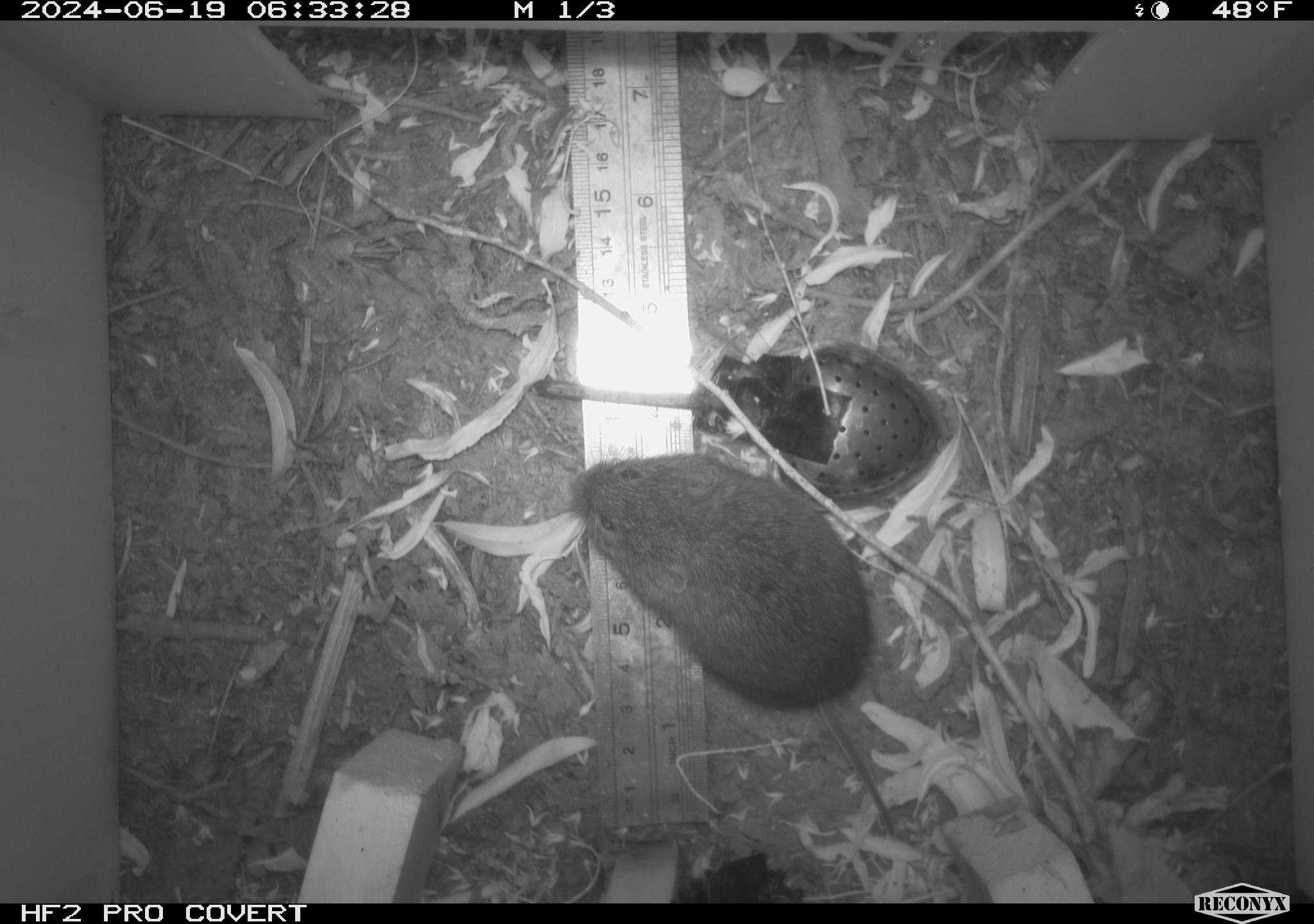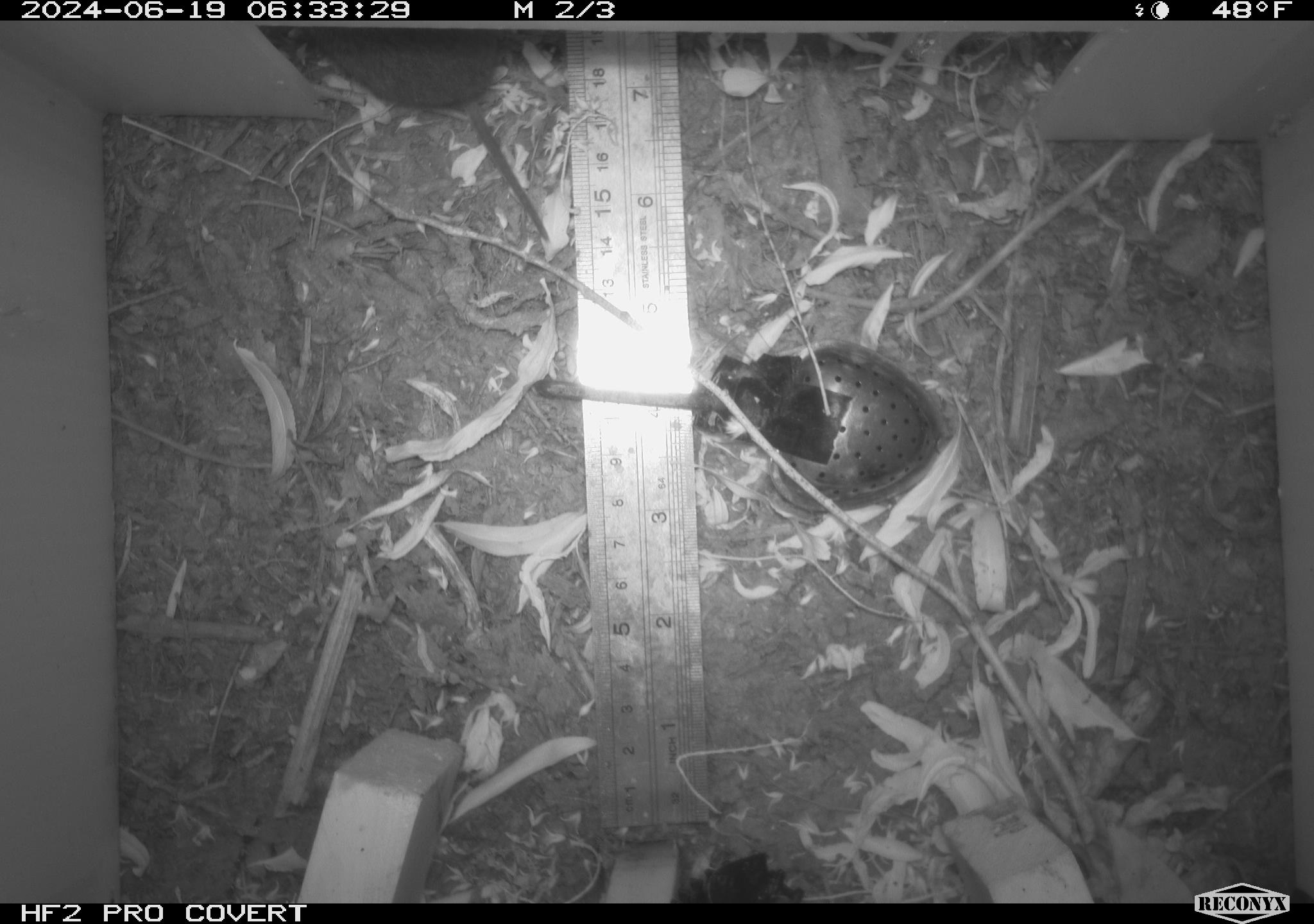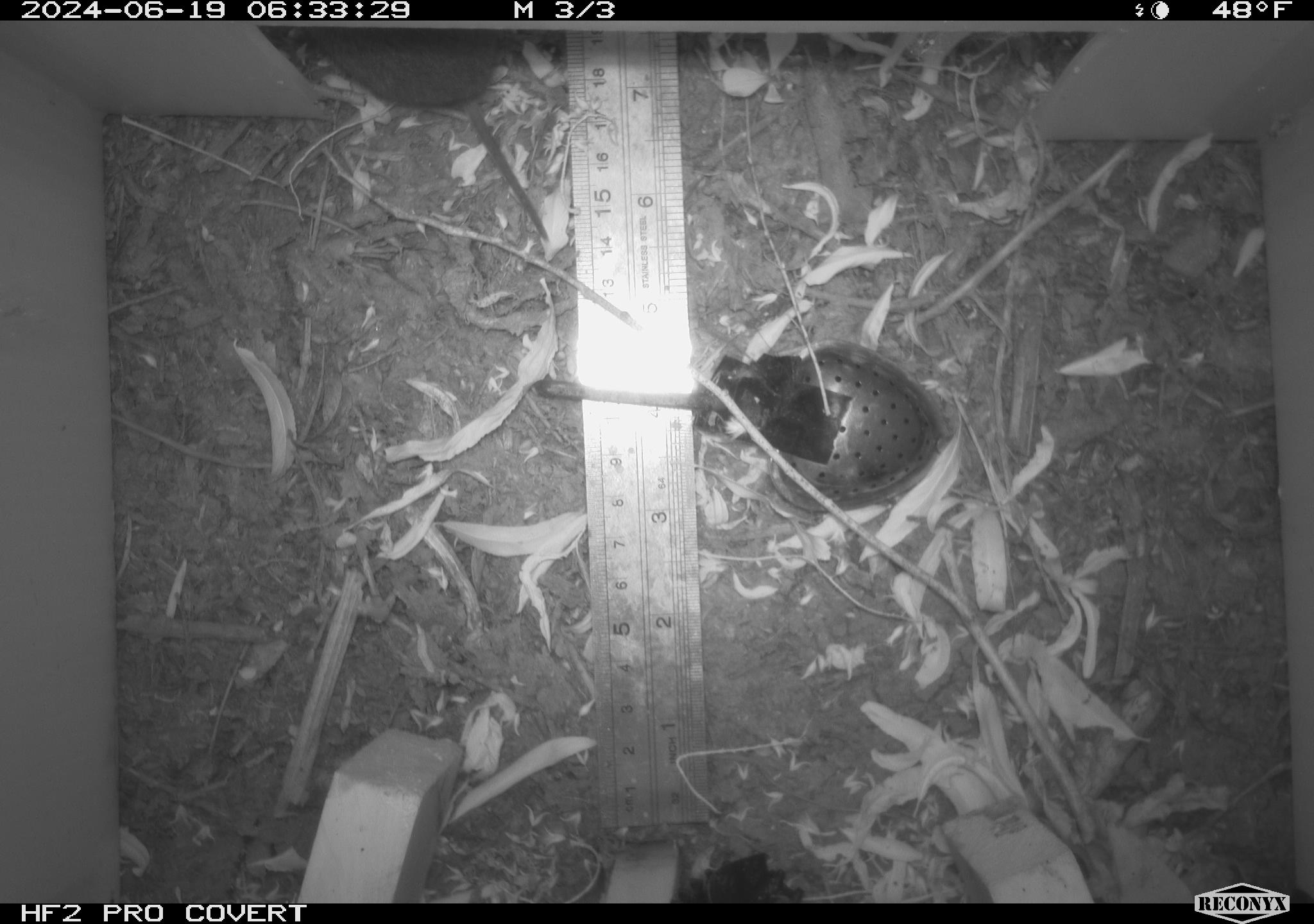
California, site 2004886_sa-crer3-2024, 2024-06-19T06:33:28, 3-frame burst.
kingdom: Animalia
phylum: Chordata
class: Mammalia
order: Rodentia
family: Cricetidae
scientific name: Arvicolinae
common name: voles, lemmings, and muskrats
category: arvicolinae subfamily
Arvicolinae subfamily (voles, lemmings, and muskrats) (Arvicolinae).